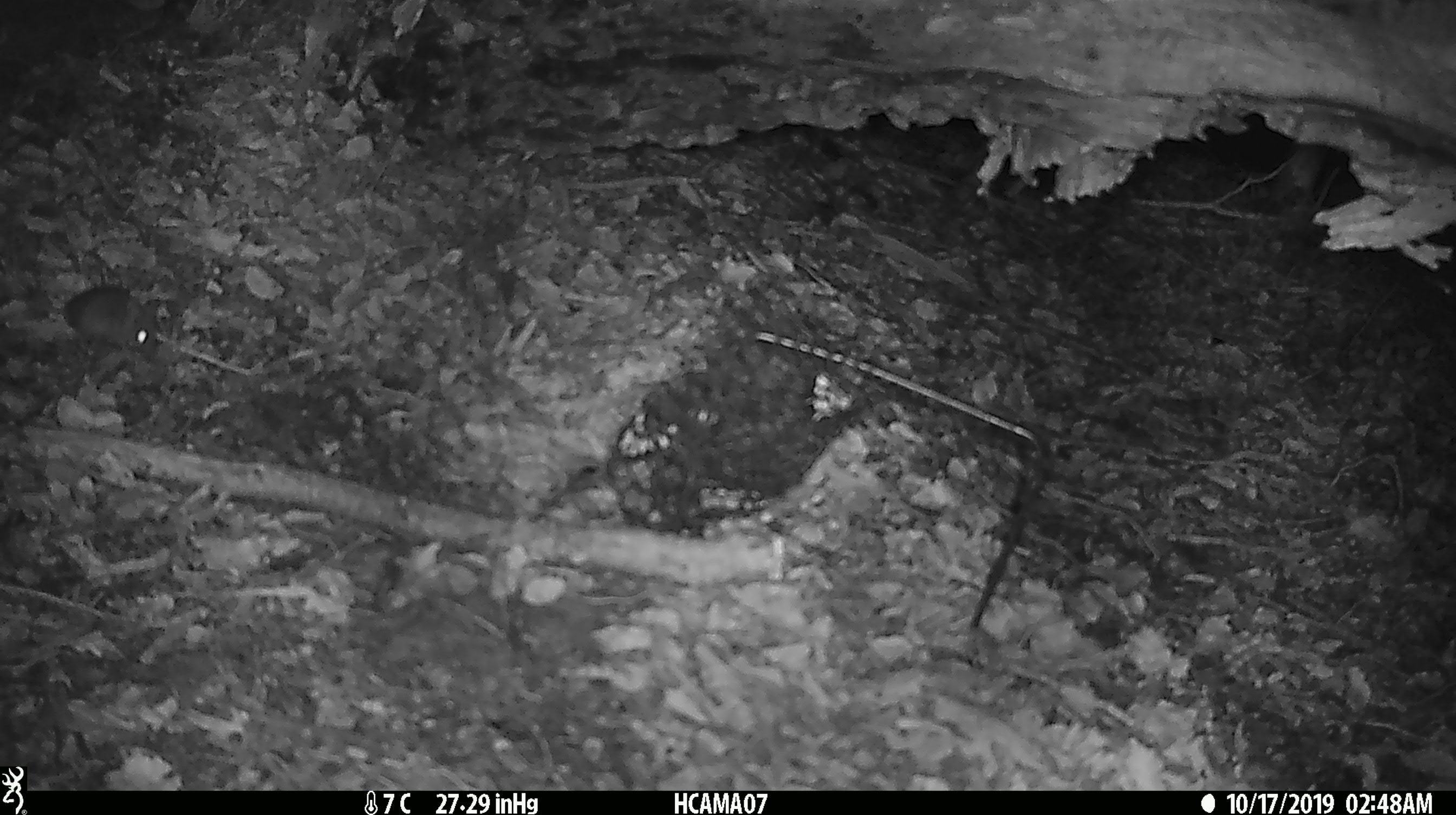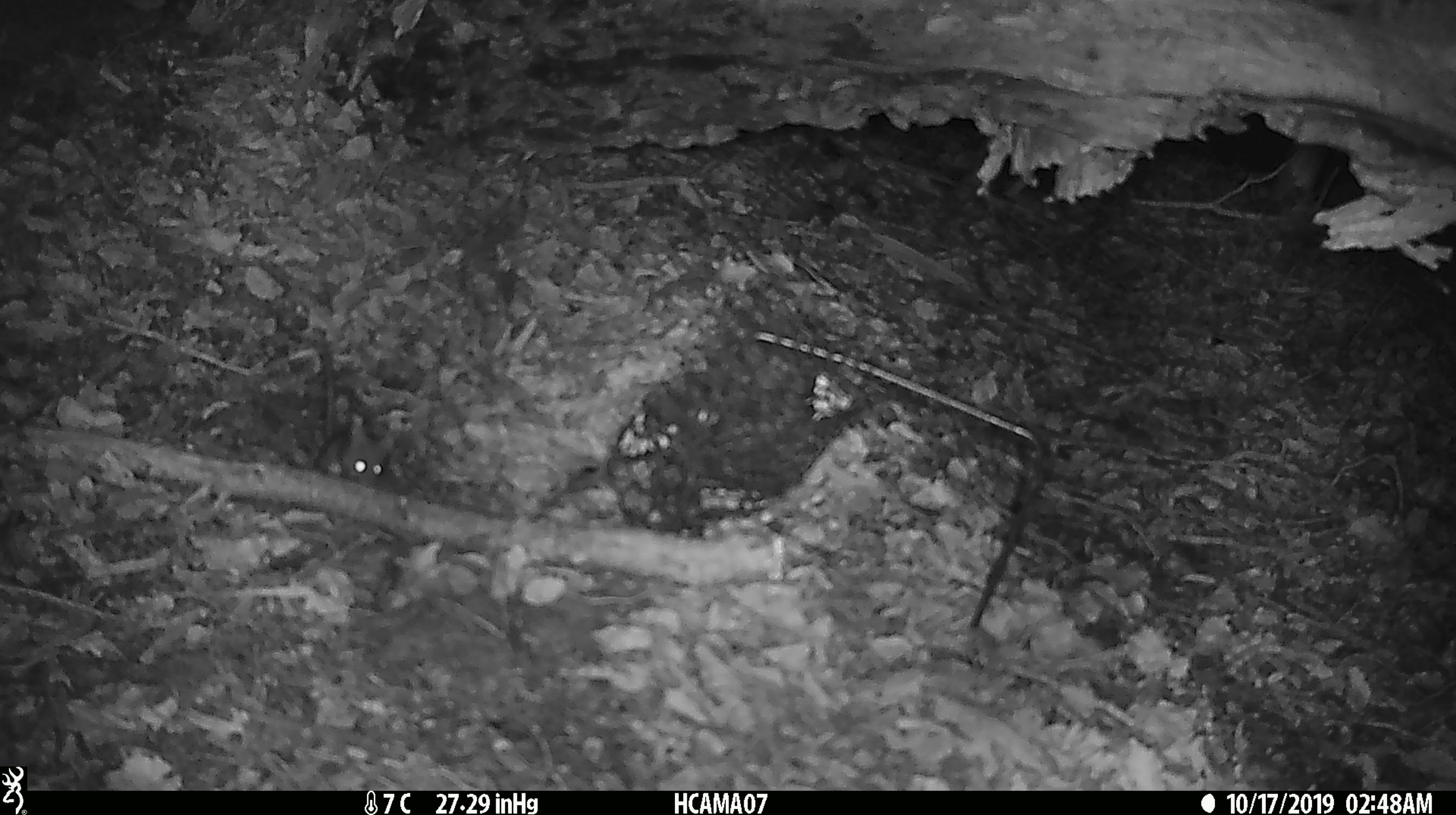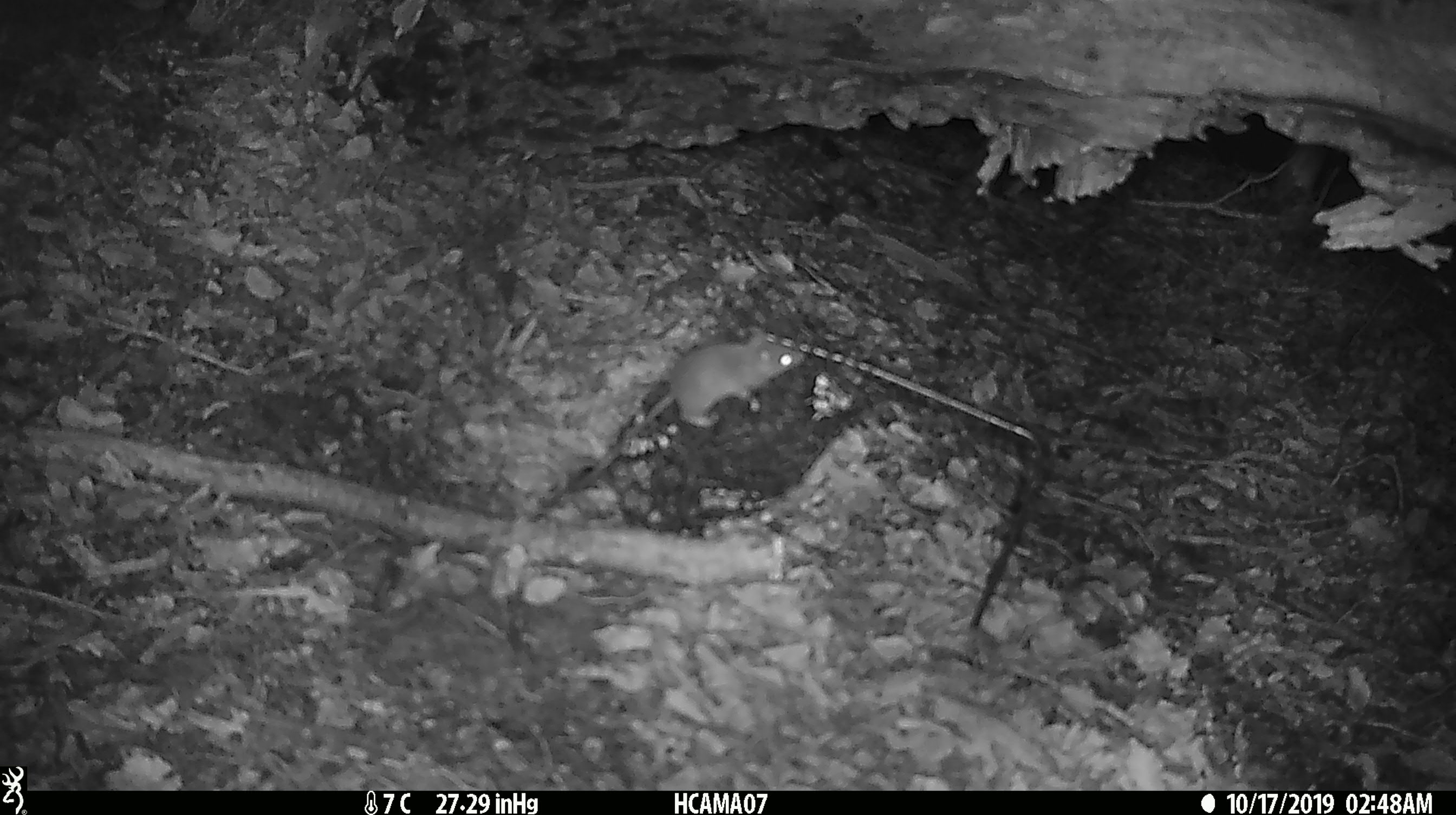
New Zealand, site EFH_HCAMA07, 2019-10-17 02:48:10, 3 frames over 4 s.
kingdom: Animalia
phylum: Chordata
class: Mammalia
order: Rodentia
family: Muridae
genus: Mus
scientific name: Mus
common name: mouse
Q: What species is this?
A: Mouse (Mus).